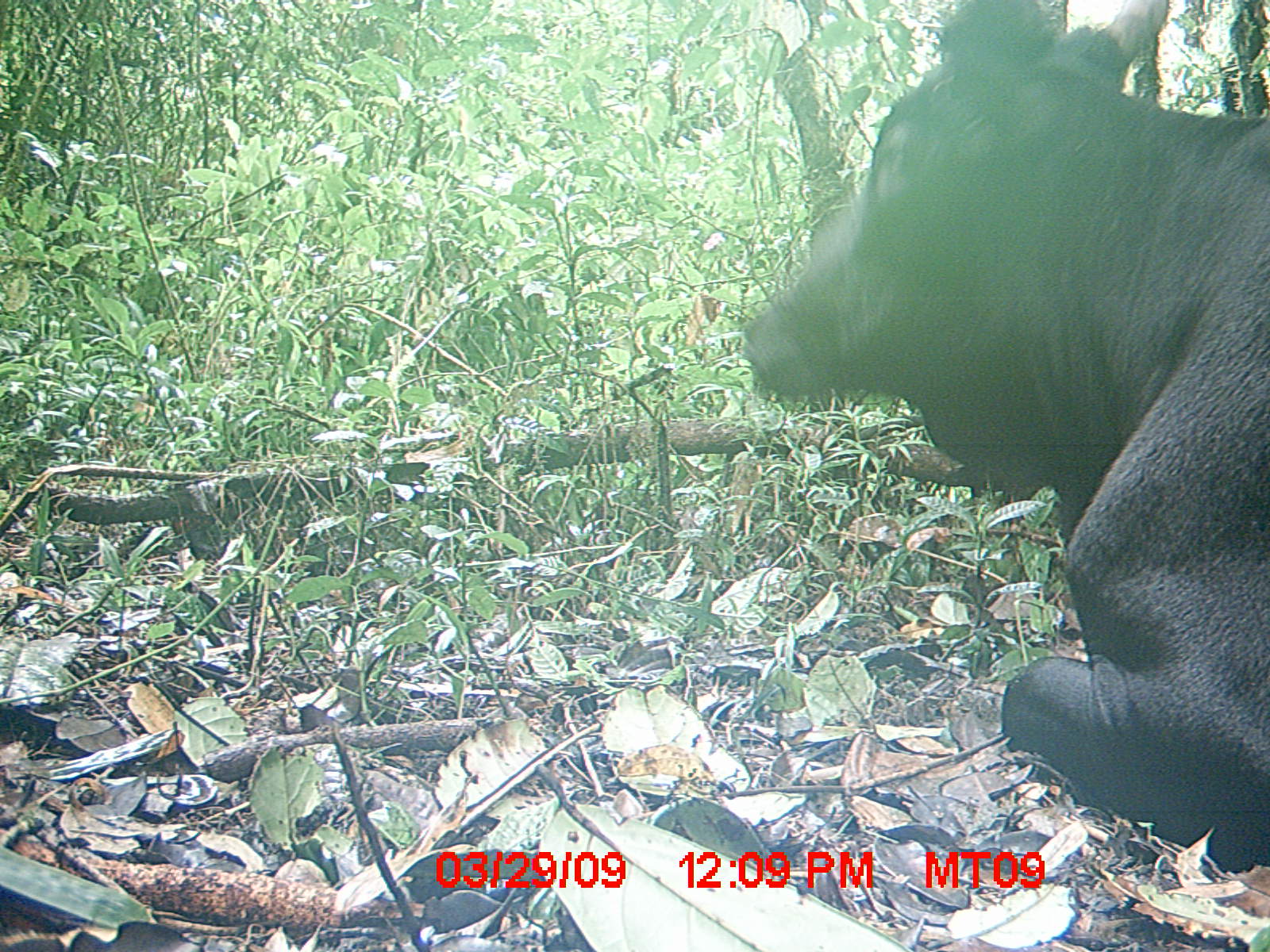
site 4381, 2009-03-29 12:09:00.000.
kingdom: Animalia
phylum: Chordata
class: Mammalia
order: Artiodactyla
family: Bovidae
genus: Bos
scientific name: Bos taurus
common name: domestic cattle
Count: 1.